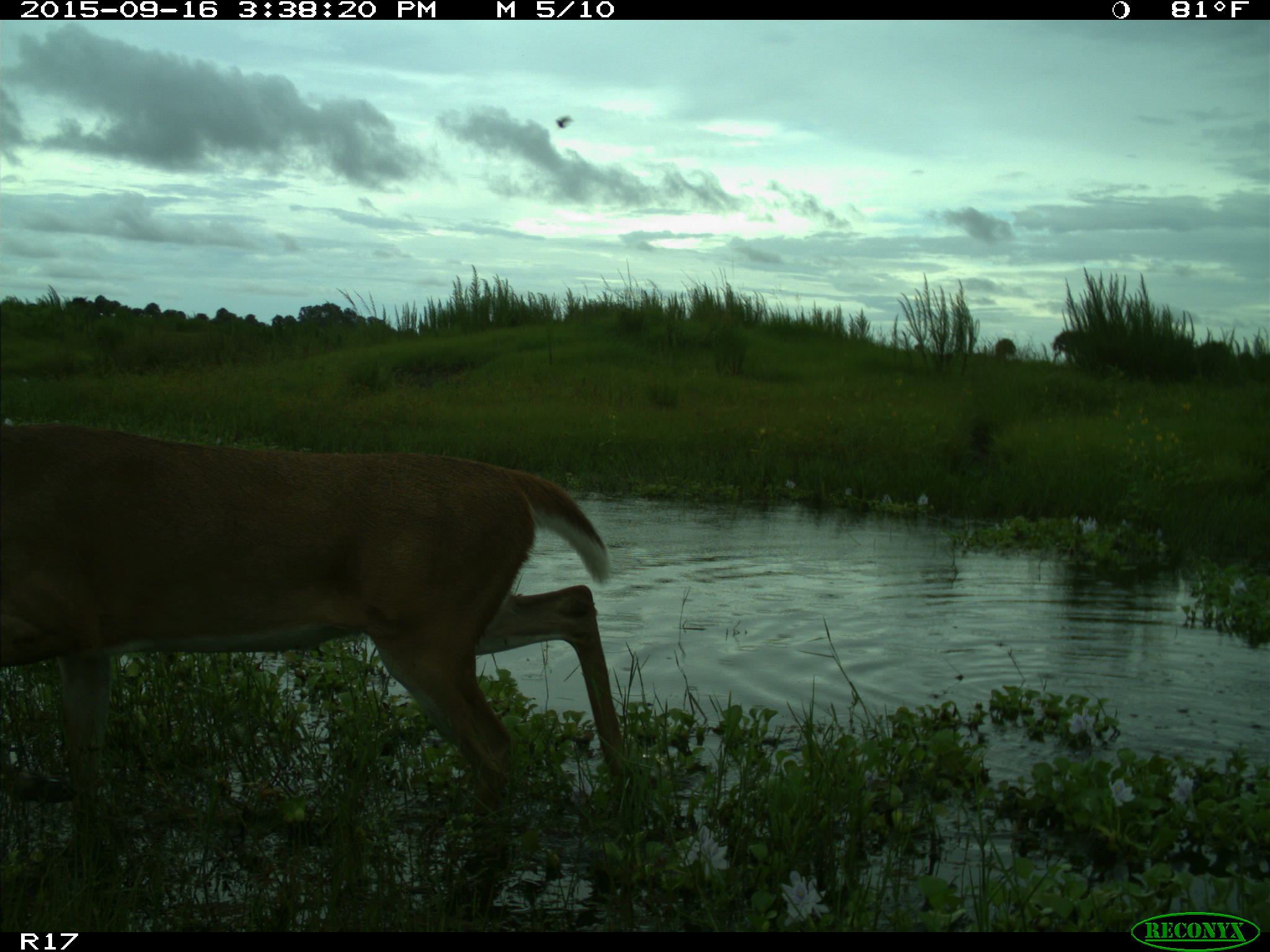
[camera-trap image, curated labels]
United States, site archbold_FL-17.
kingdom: Animalia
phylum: Chordata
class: Mammalia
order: Artiodactyla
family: Cervidae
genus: Odocoileus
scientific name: Odocoileus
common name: deer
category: unidentified deer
Unidentified deer (deer) (Odocoileus).